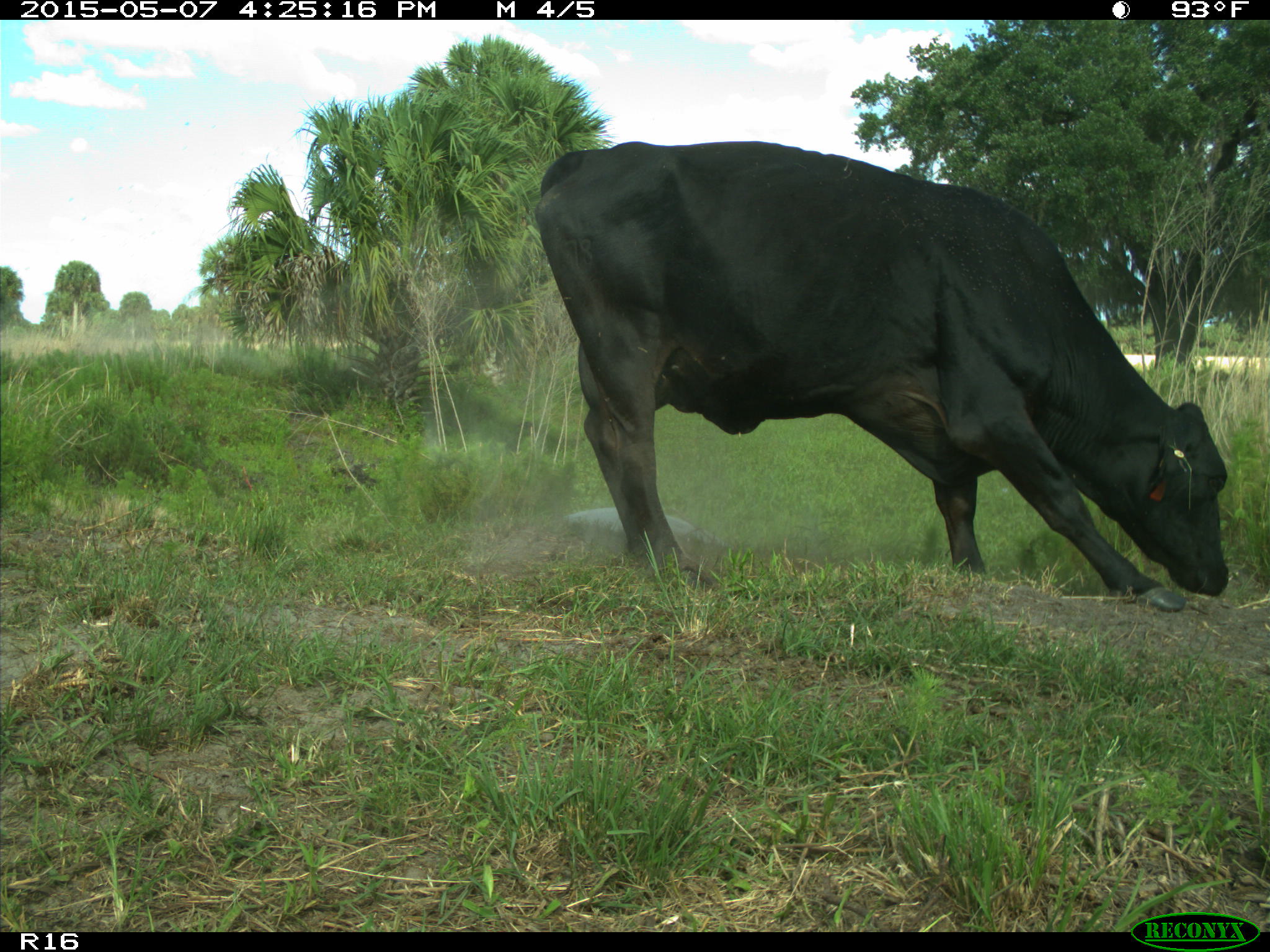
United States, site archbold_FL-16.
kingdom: Animalia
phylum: Chordata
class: Mammalia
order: Artiodactyla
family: Bovidae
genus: Bos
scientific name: Bos taurus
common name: domestic cow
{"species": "Bos taurus (domestic cow)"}